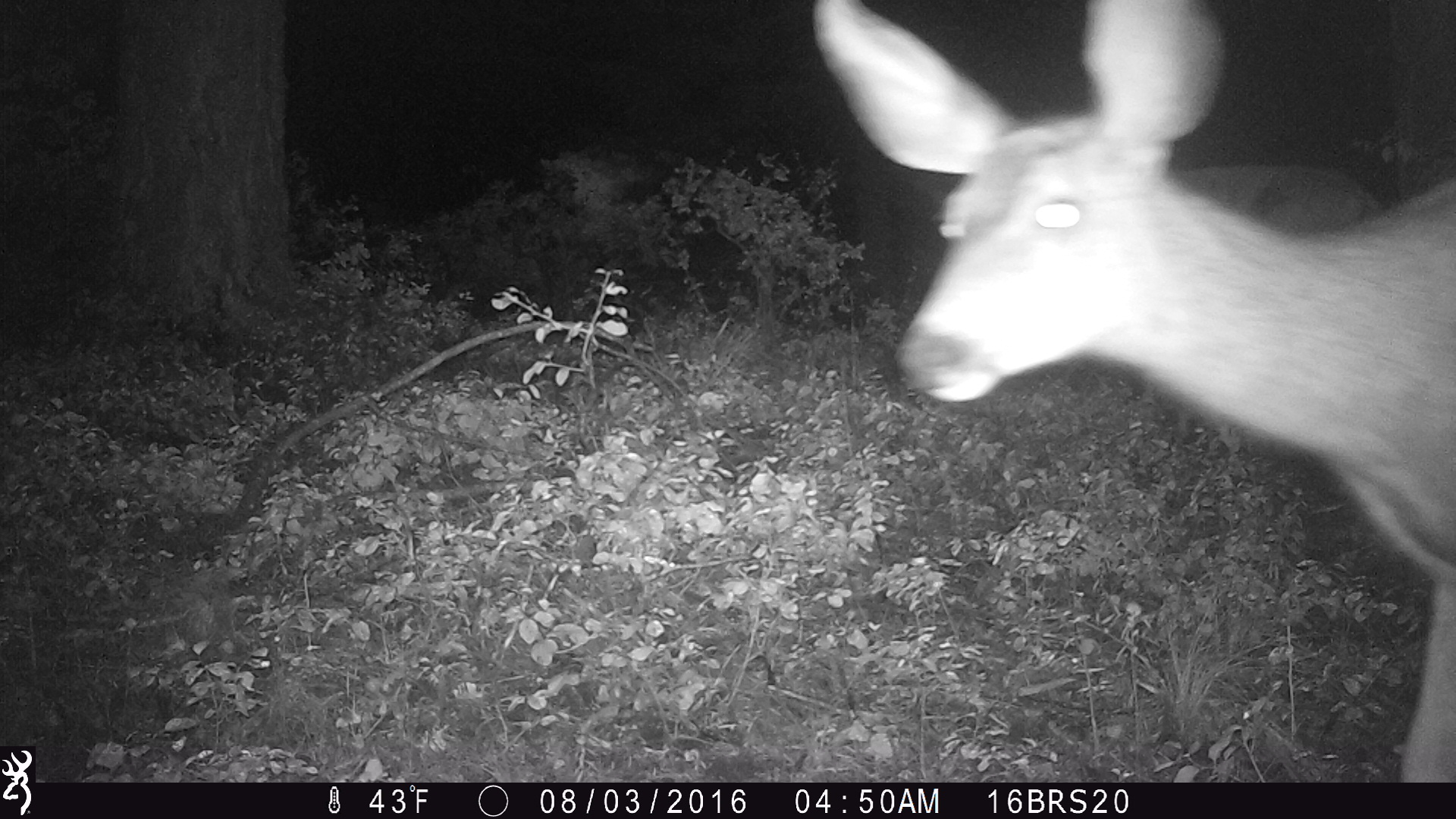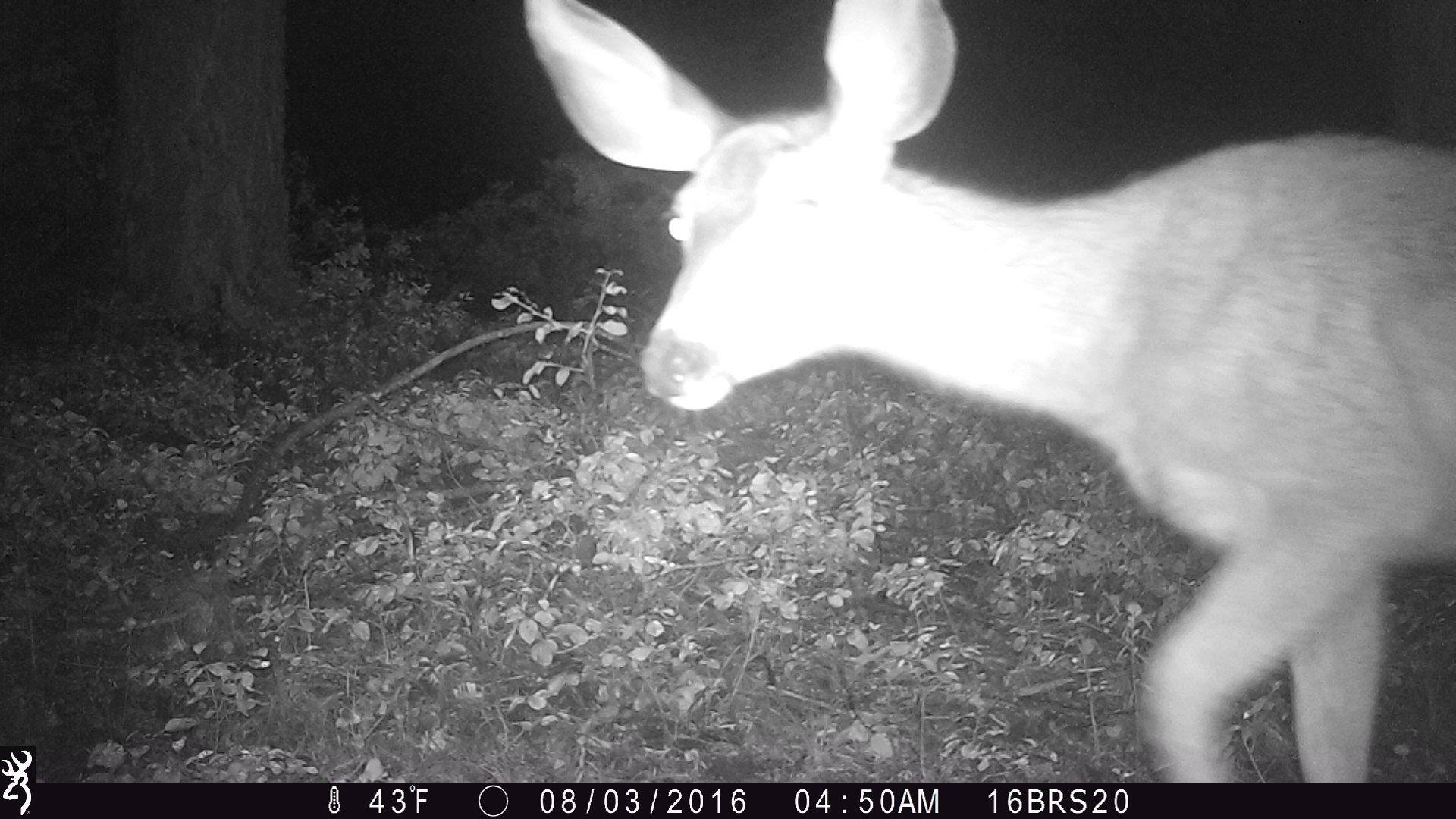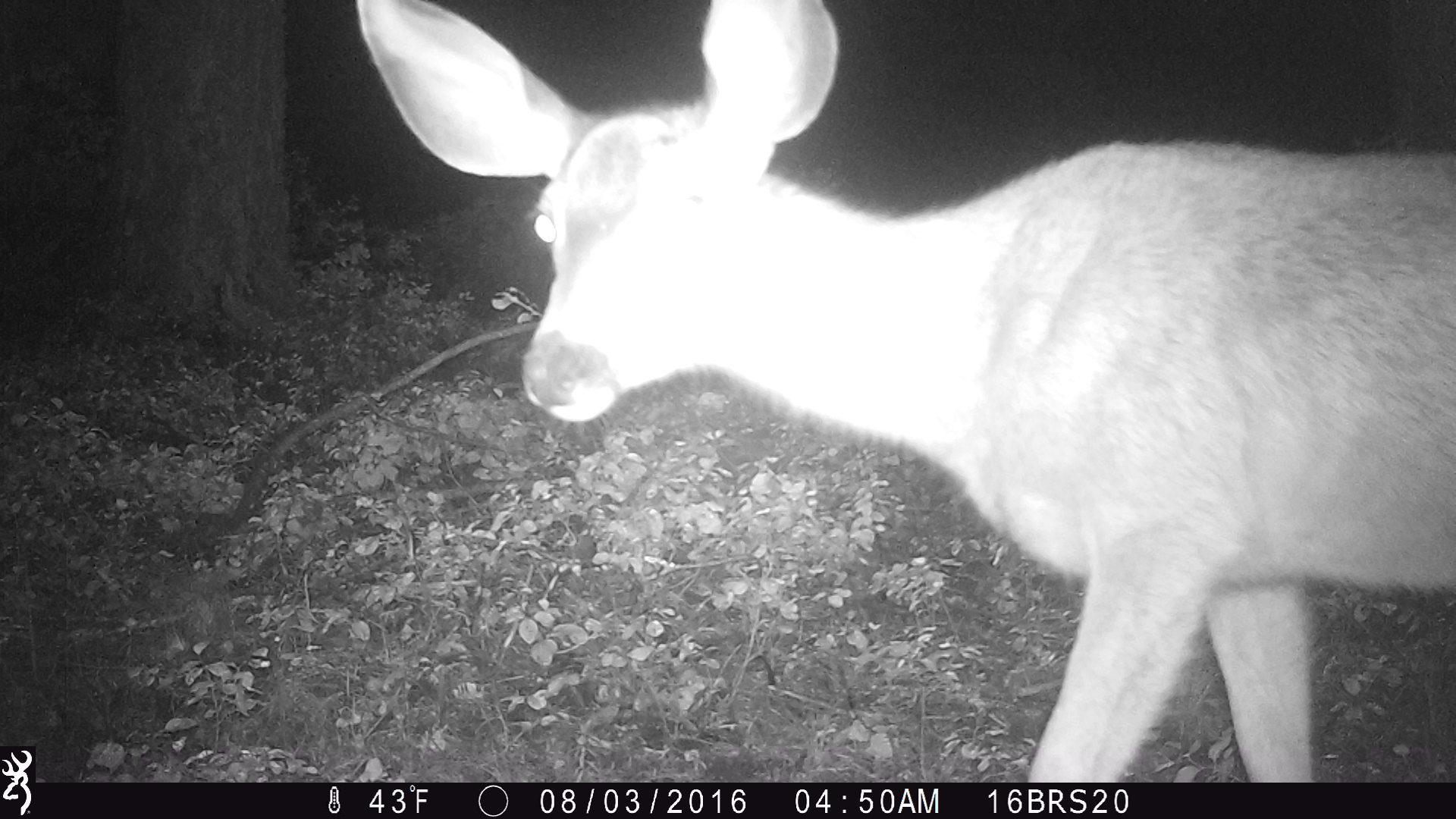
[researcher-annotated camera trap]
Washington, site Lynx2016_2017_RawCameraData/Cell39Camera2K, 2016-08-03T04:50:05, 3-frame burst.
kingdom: Animalia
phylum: Chordata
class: Mammalia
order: Artiodactyla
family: Cervidae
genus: Odocoileus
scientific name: Odocoileus hemionus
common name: mule deer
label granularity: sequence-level